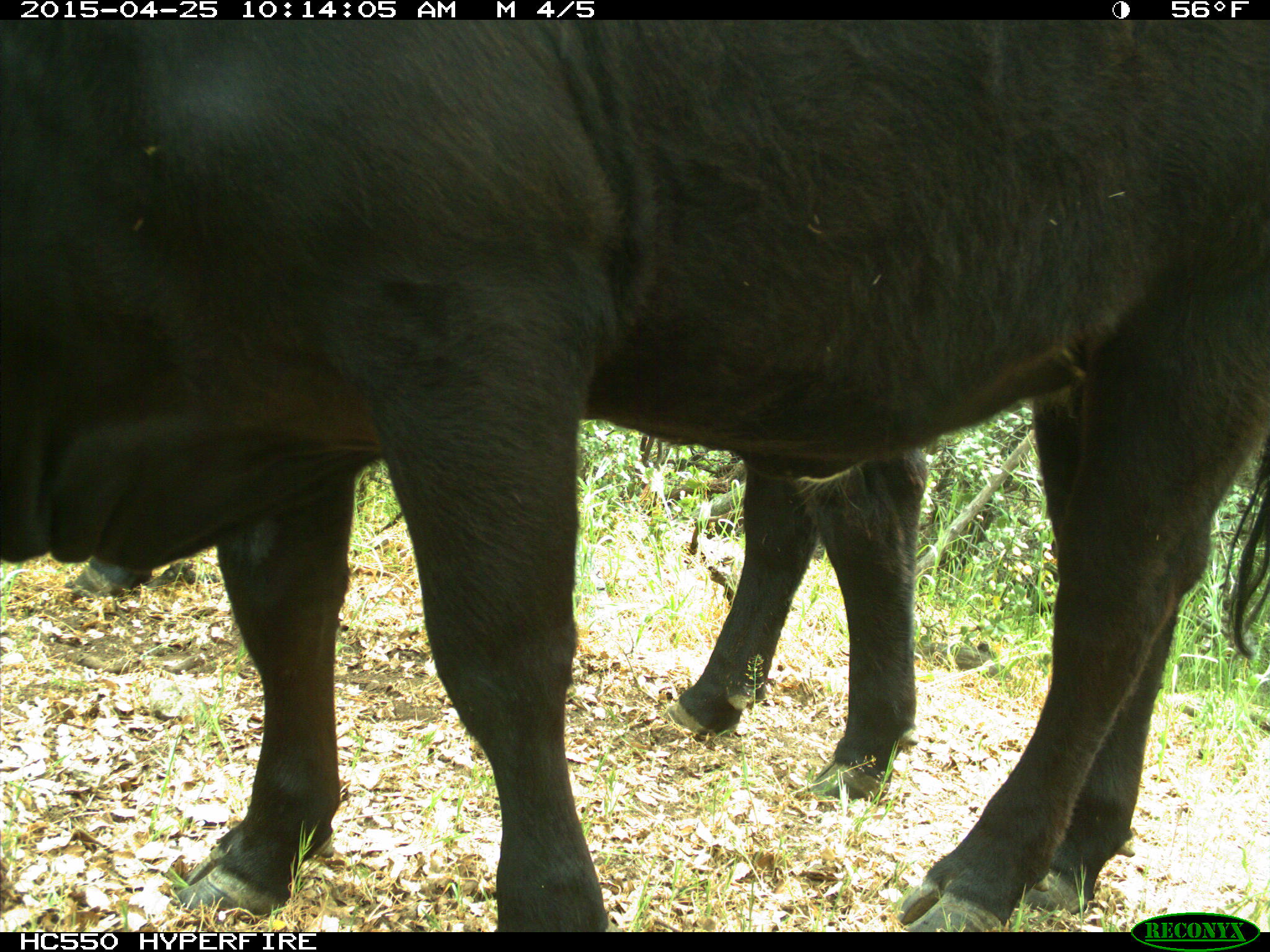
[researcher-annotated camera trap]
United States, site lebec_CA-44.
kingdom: Animalia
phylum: Chordata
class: Mammalia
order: Artiodactyla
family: Suidae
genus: Sus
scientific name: Sus scrofa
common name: wild boar